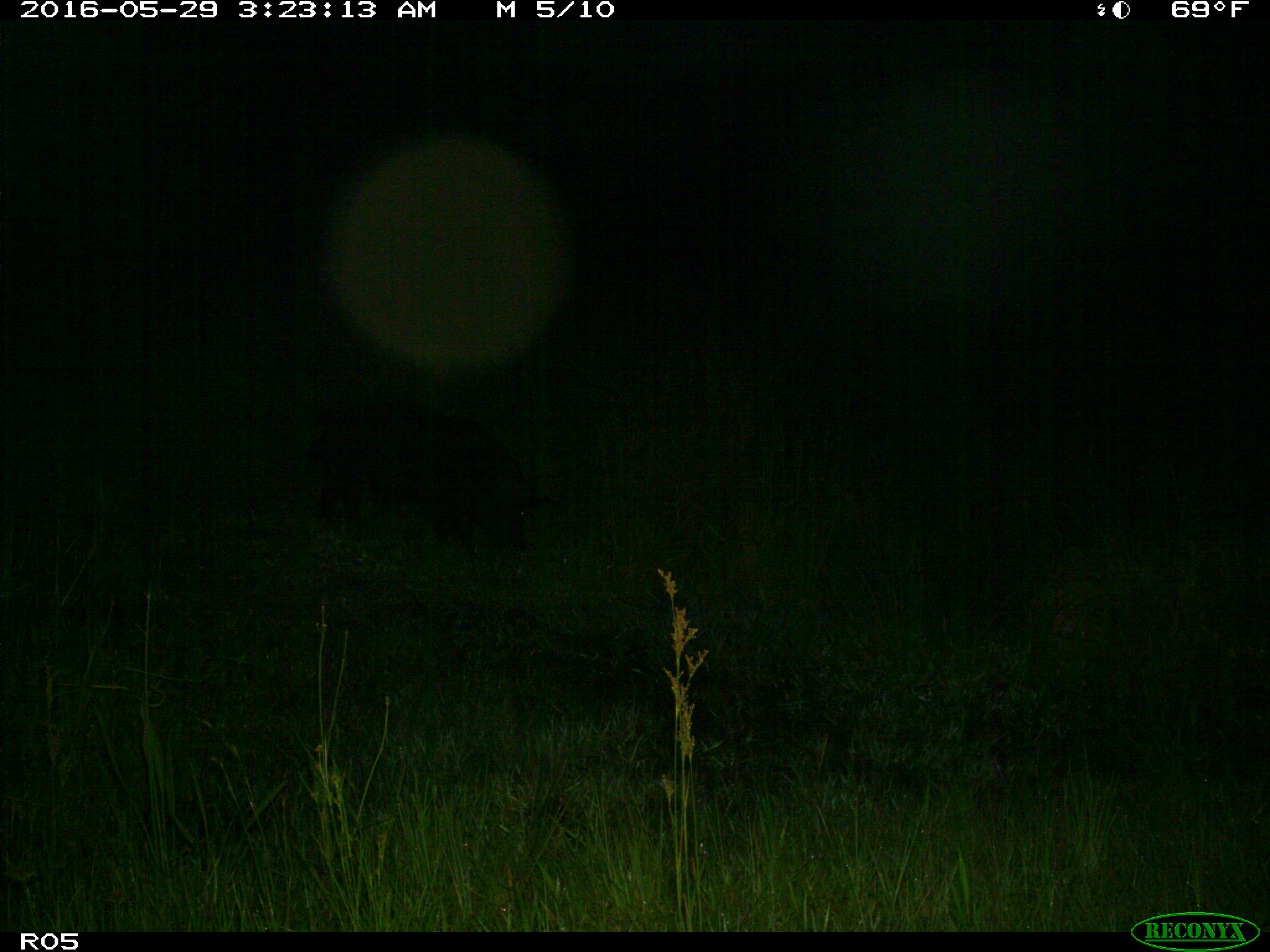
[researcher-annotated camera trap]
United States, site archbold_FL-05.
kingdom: Animalia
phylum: Chordata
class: Mammalia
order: Artiodactyla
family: Suidae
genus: Sus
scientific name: Sus scrofa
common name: wild boar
Sus scrofa (wild boar).